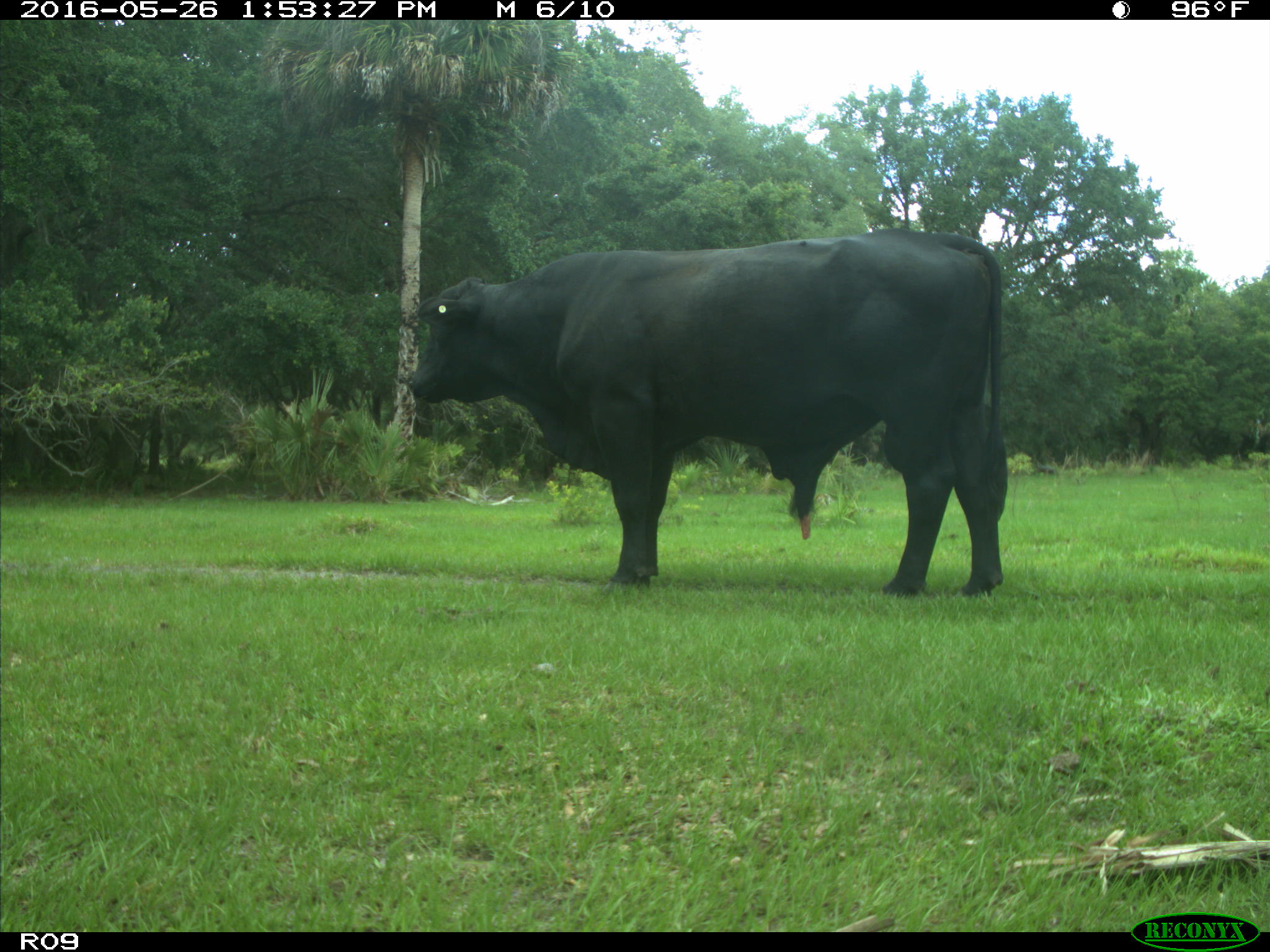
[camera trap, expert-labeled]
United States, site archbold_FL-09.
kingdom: Animalia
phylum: Chordata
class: Mammalia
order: Artiodactyla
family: Bovidae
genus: Bos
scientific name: Bos taurus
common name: domestic cow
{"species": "Bos taurus (domestic cow)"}